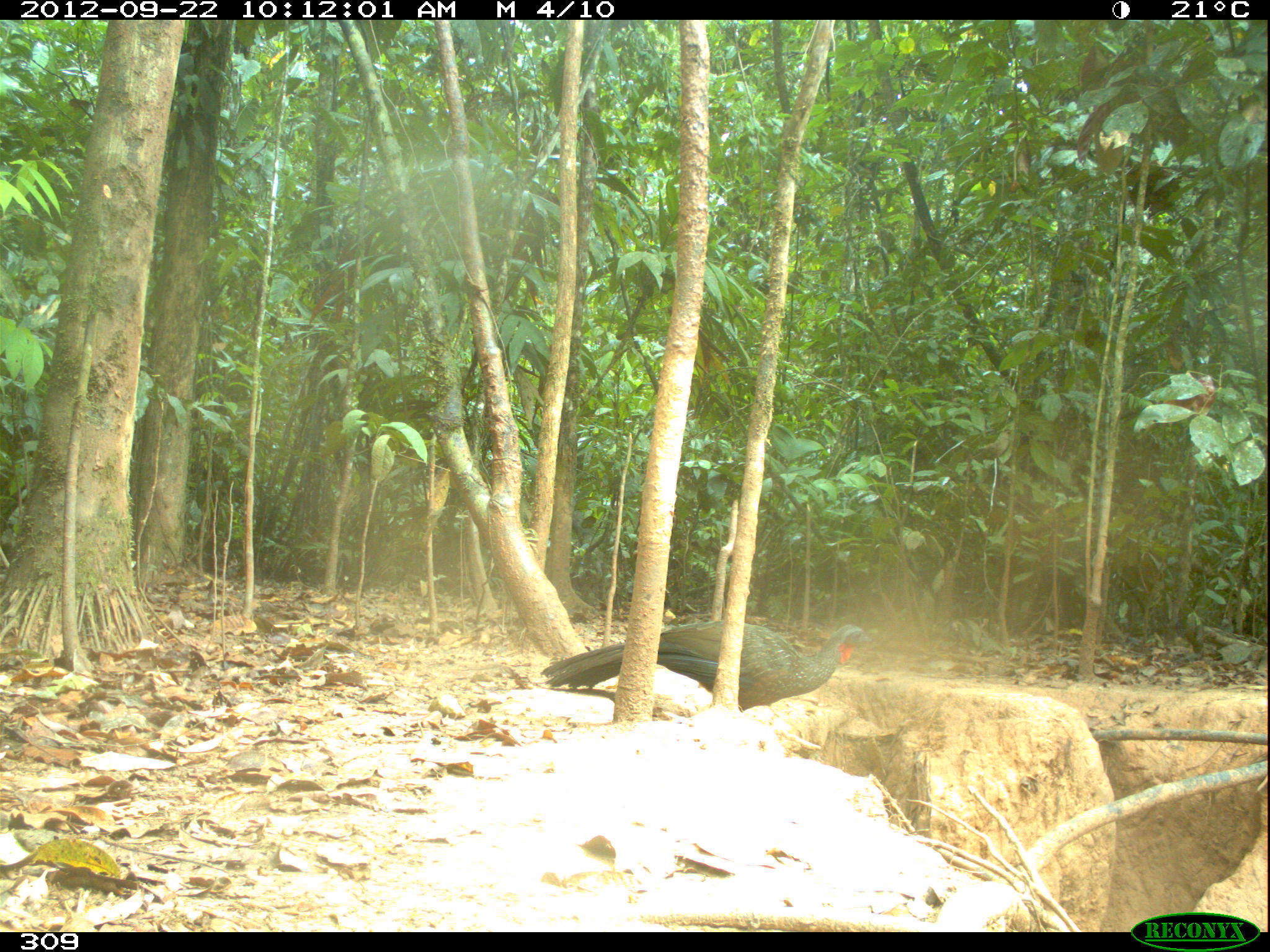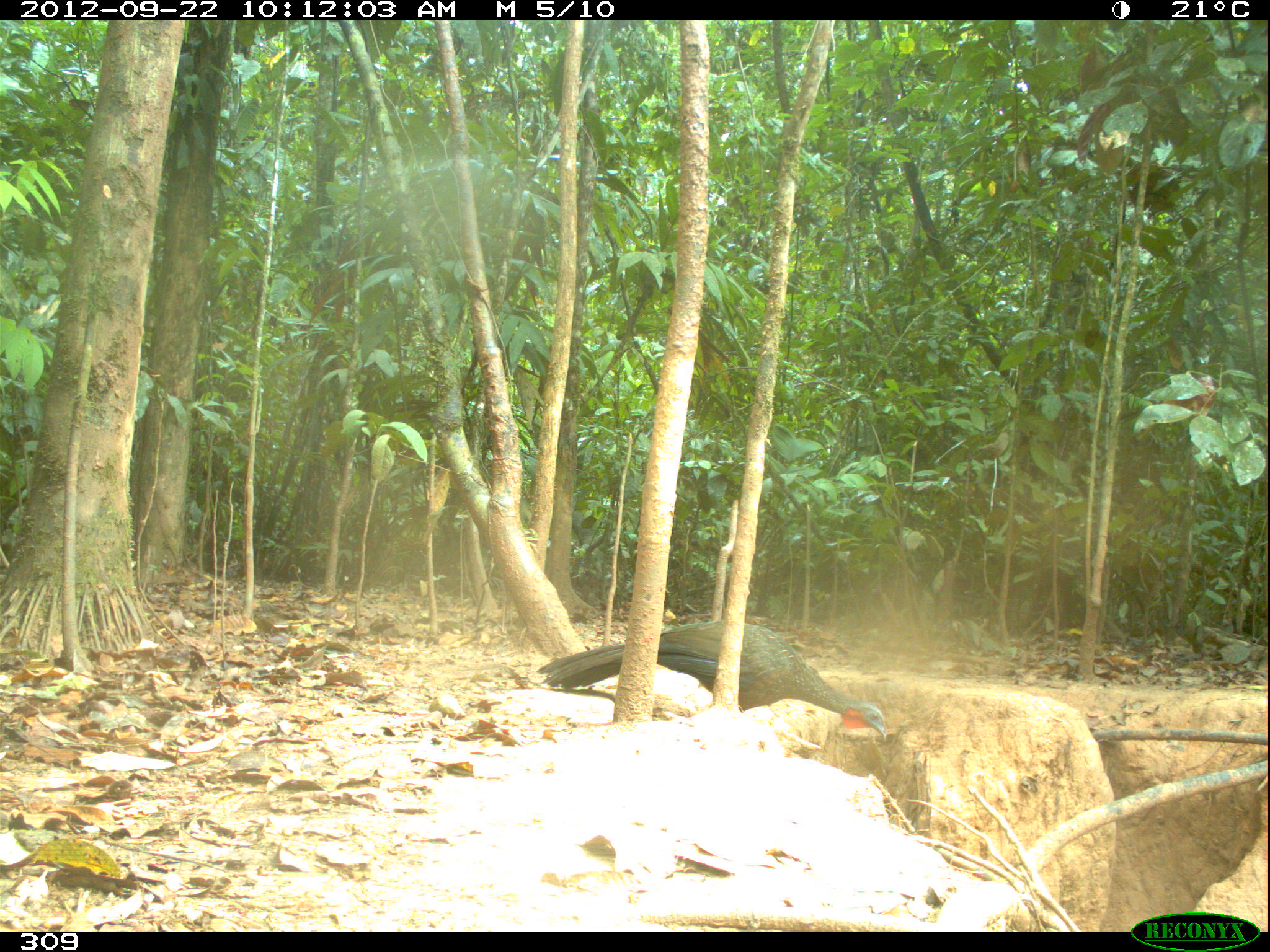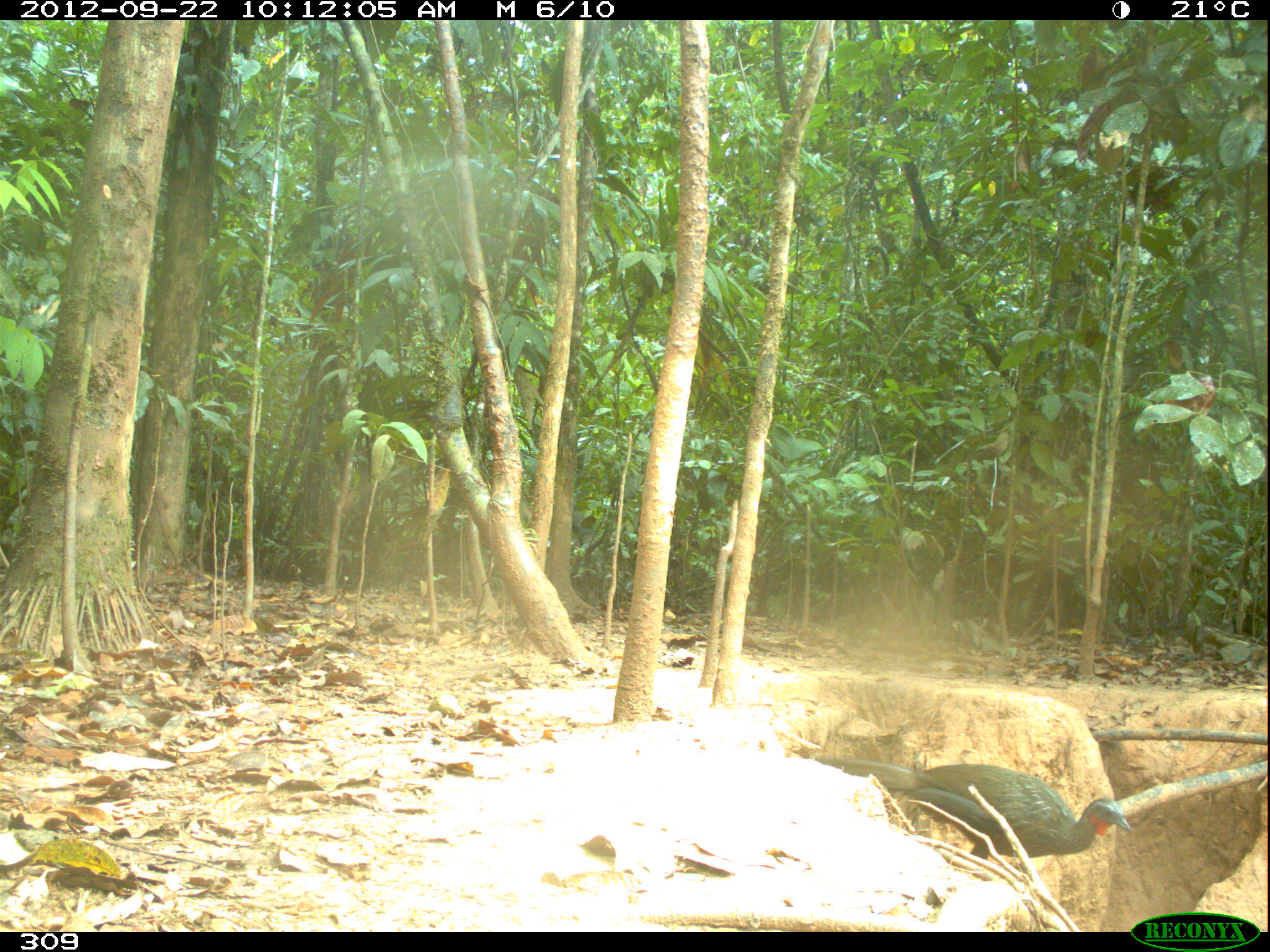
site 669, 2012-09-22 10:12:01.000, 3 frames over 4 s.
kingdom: Animalia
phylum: Chordata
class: Aves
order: Galliformes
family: Cracidae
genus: Penelope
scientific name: Penelope jacquacu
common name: spix's guan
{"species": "Penelope jacquacu (spix's guan)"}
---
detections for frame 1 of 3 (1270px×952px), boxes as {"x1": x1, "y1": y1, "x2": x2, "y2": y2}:
penelope jacquacu: {"x1": 540, "y1": 620, "x2": 871, "y2": 711}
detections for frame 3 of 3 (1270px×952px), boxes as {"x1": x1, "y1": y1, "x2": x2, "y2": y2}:
penelope jacquacu: {"x1": 816, "y1": 756, "x2": 1129, "y2": 859}